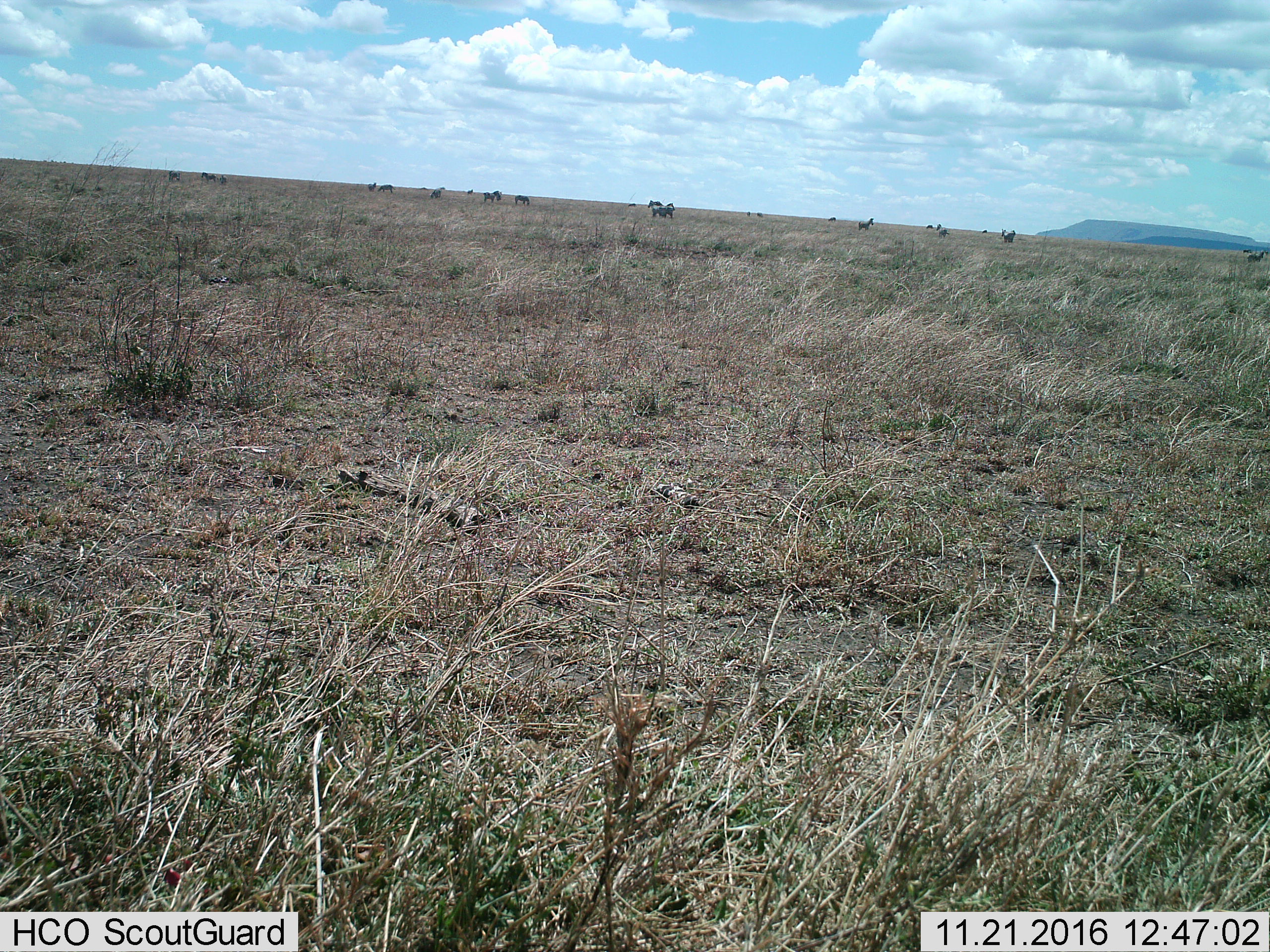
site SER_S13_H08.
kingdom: Animalia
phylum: Chordata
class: Mammalia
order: Perissodactyla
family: Equidae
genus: Equus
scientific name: Equus quagga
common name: plains zebra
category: zebraplains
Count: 11-50.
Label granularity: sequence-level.